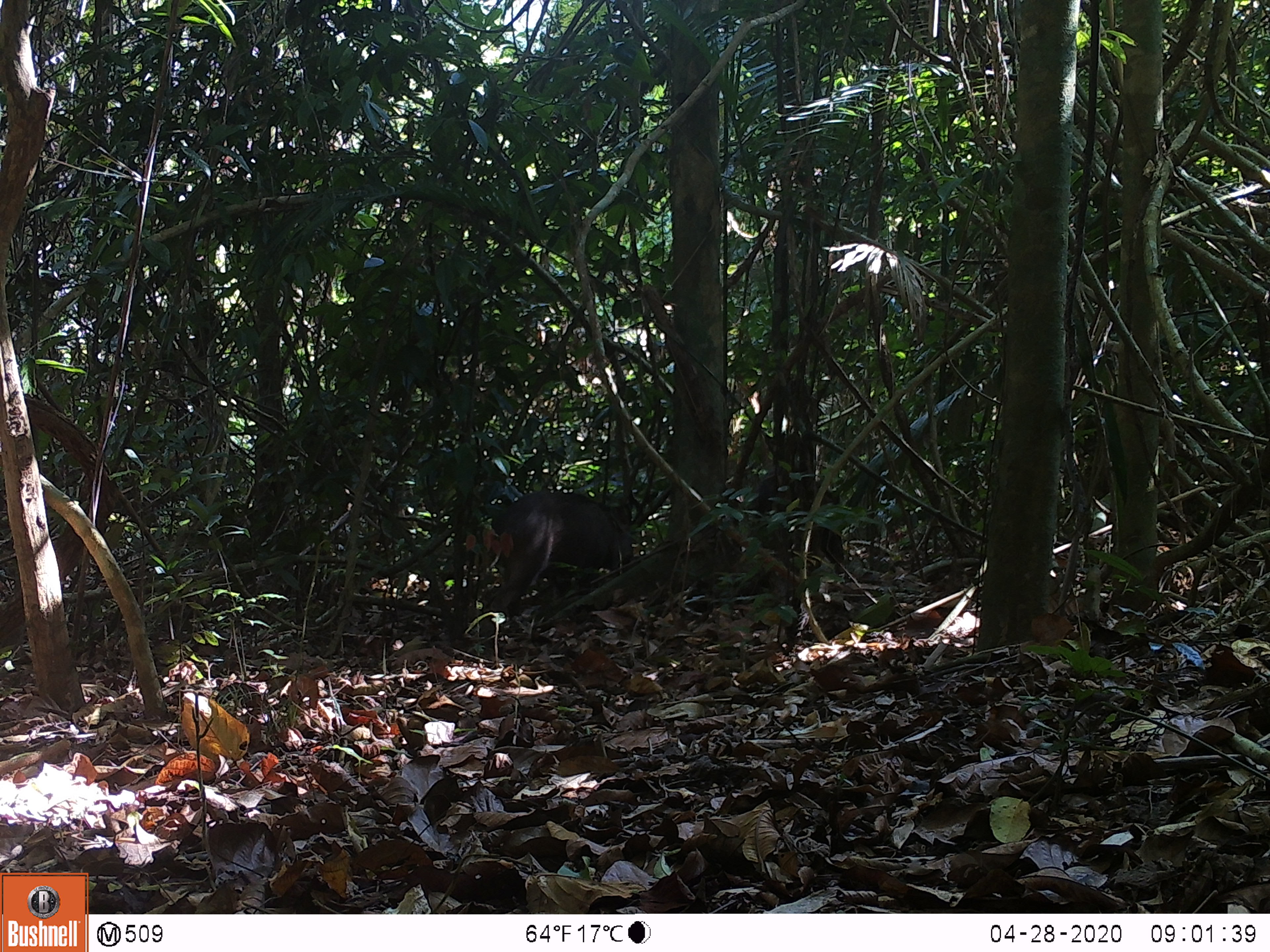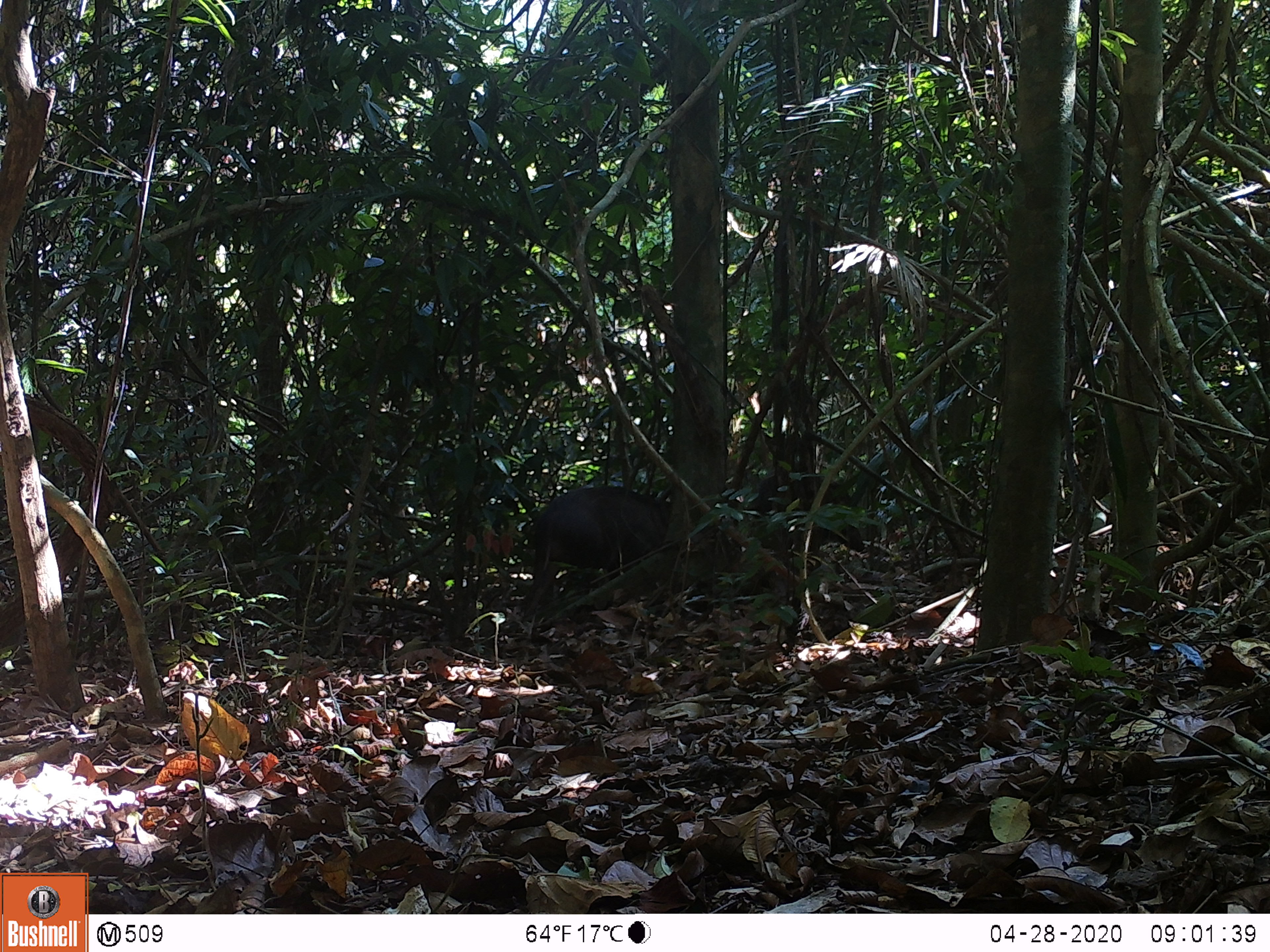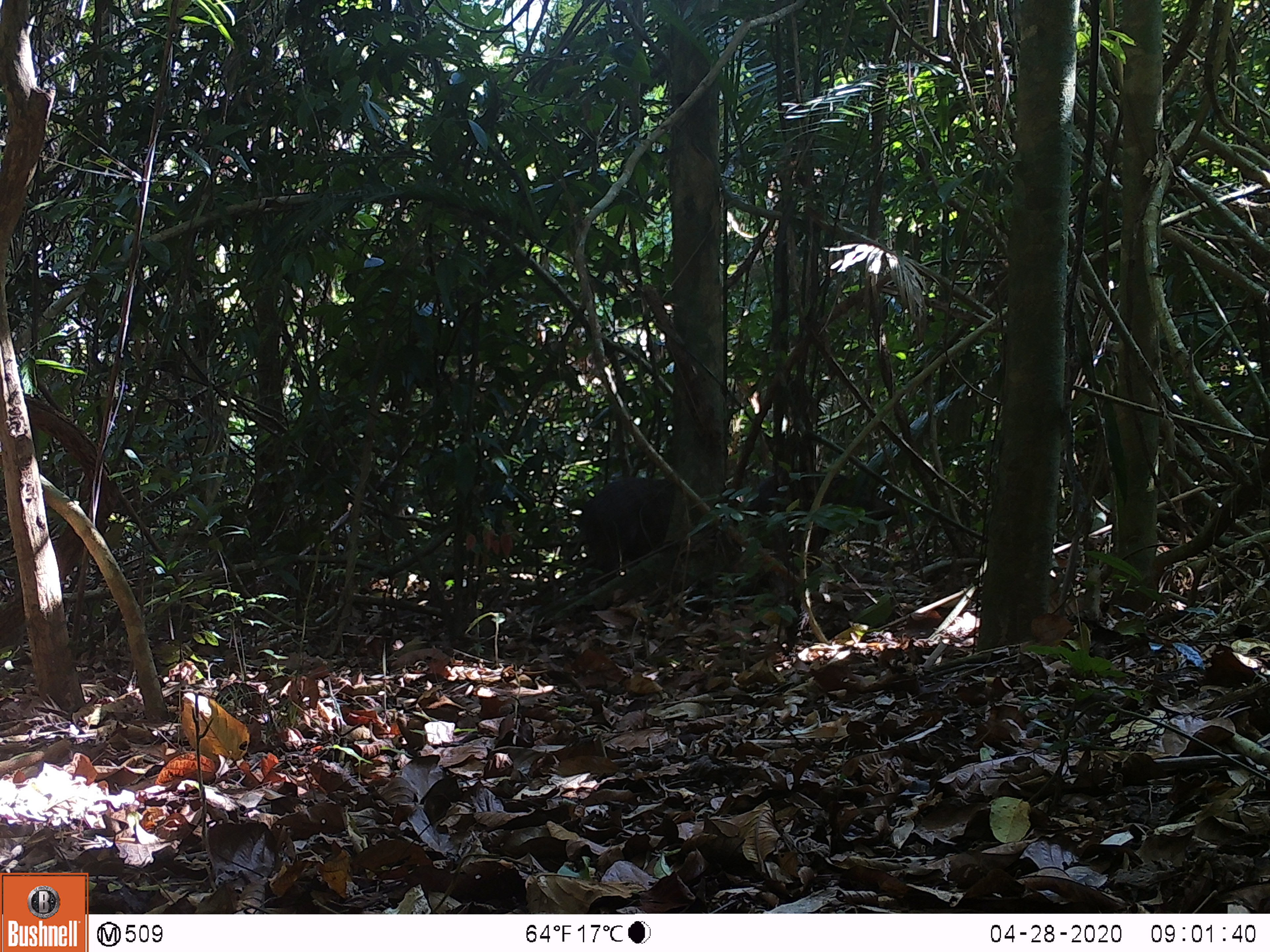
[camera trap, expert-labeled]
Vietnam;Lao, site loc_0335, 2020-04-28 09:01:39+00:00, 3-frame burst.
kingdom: Animalia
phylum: Chordata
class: Mammalia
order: Artiodactyla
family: Suidae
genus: Sus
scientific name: Sus scrofa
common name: eurasian wild pig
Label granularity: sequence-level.